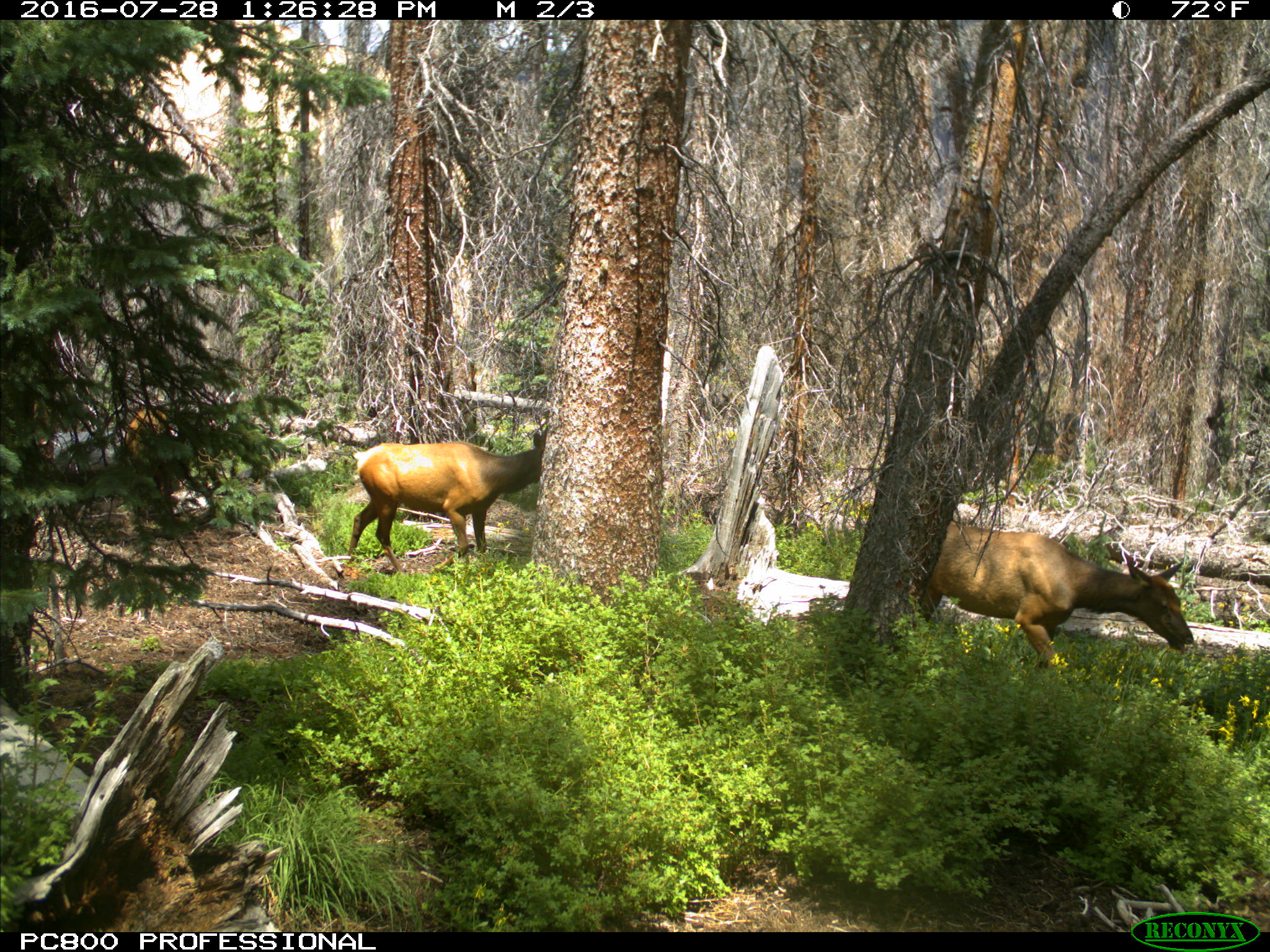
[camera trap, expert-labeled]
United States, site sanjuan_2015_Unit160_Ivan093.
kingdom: Animalia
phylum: Chordata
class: Mammalia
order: Artiodactyla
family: Cervidae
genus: Cervus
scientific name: Cervus elaphus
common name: red deer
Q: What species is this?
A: Cervus elaphus (red deer).